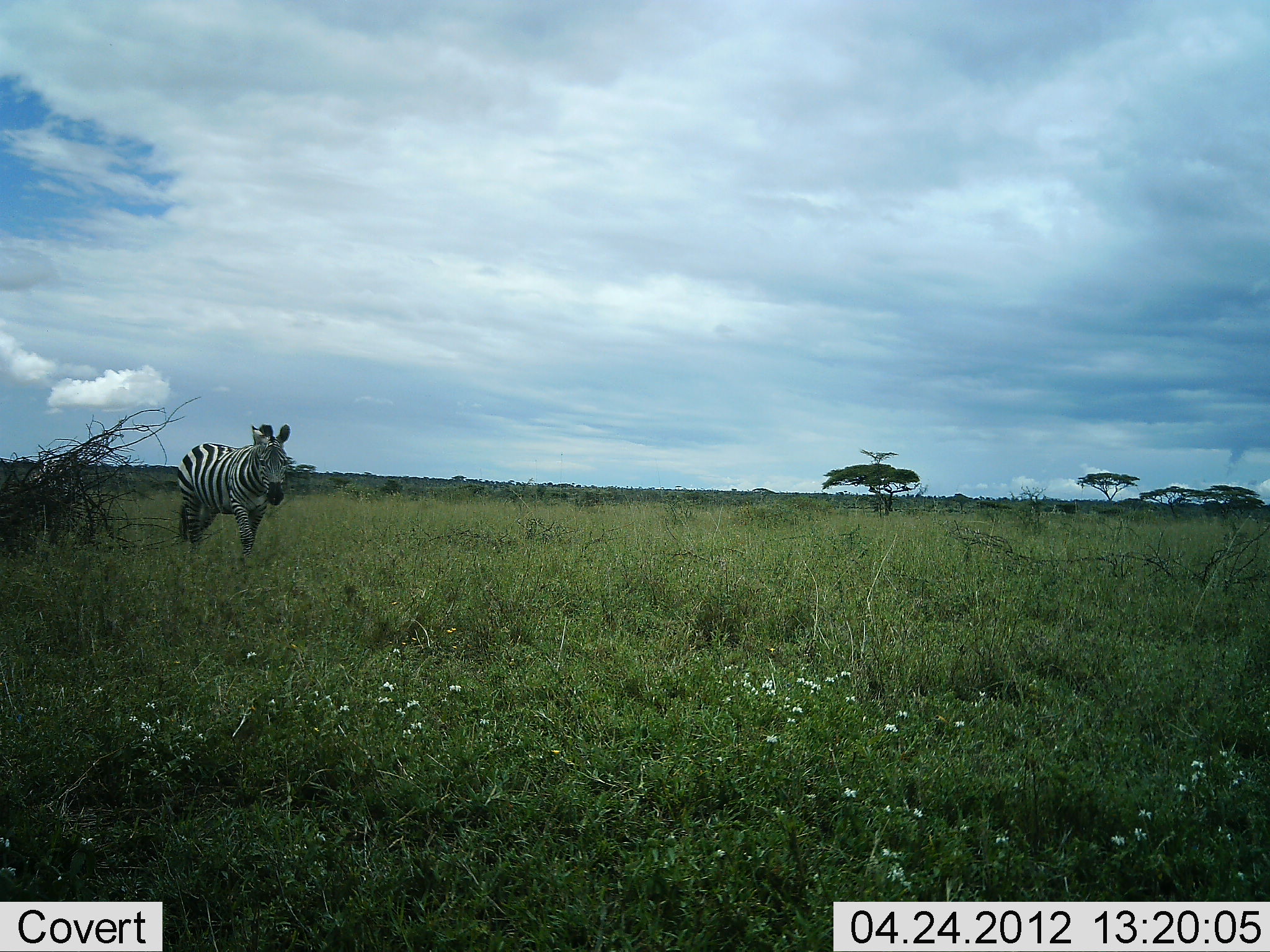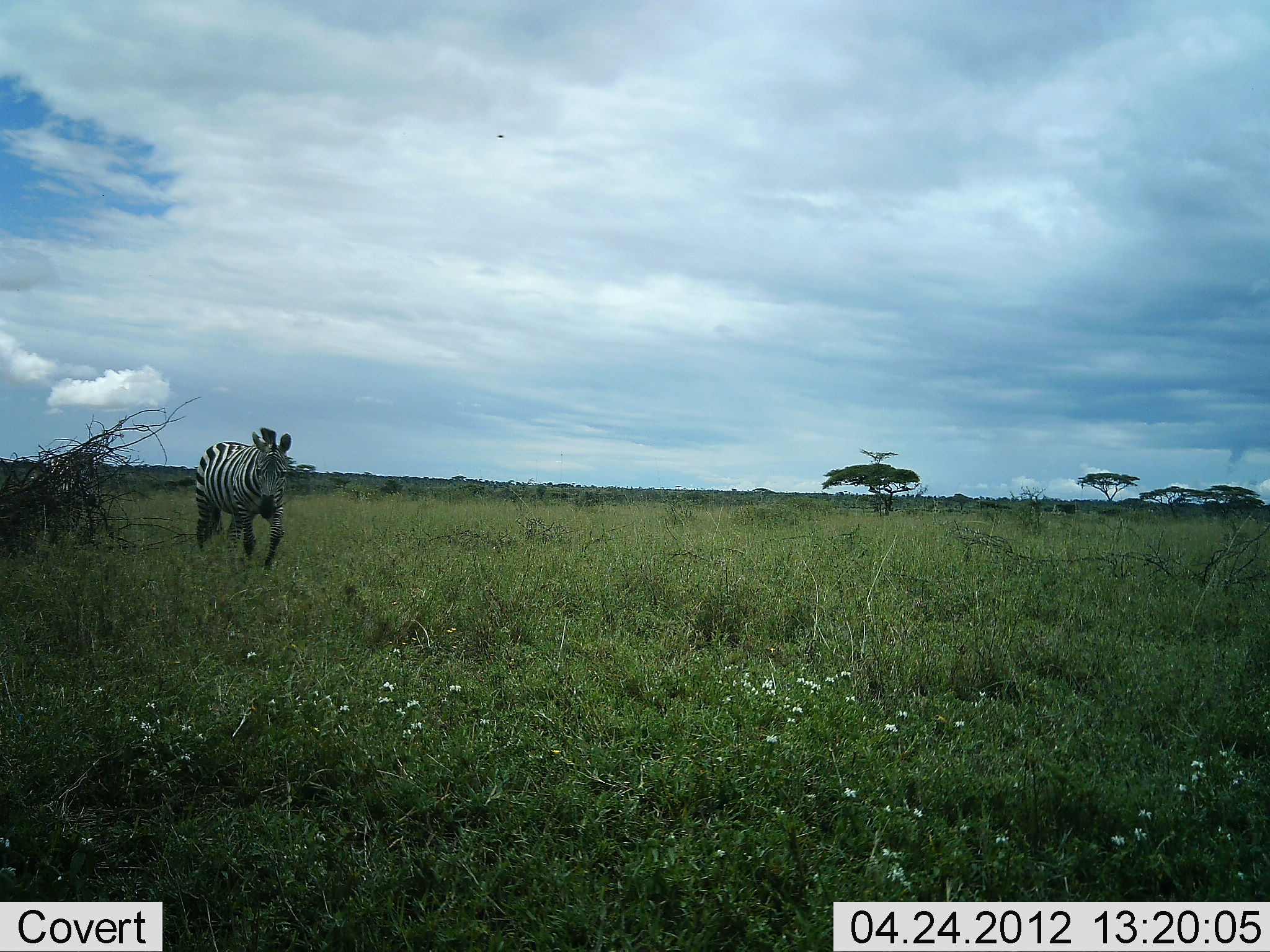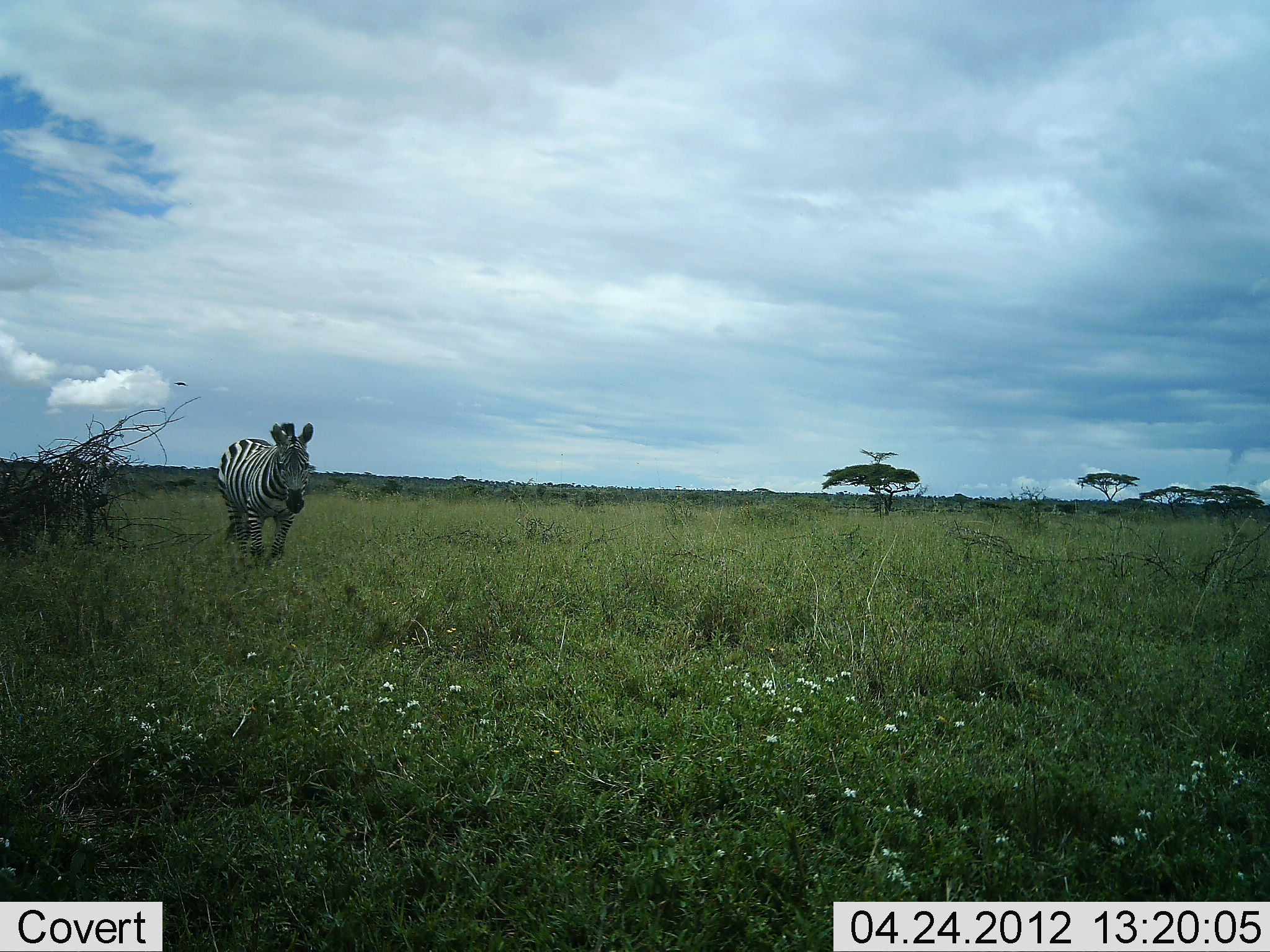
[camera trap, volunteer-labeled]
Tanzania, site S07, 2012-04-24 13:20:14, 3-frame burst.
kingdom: Animalia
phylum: Chordata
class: Mammalia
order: Perissodactyla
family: Equidae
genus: Equus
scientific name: Equus quagga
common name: plains zebra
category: zebra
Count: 2.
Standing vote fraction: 11%.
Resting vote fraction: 0%.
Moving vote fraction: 100%.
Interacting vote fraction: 0%.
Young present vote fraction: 6%.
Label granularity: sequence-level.